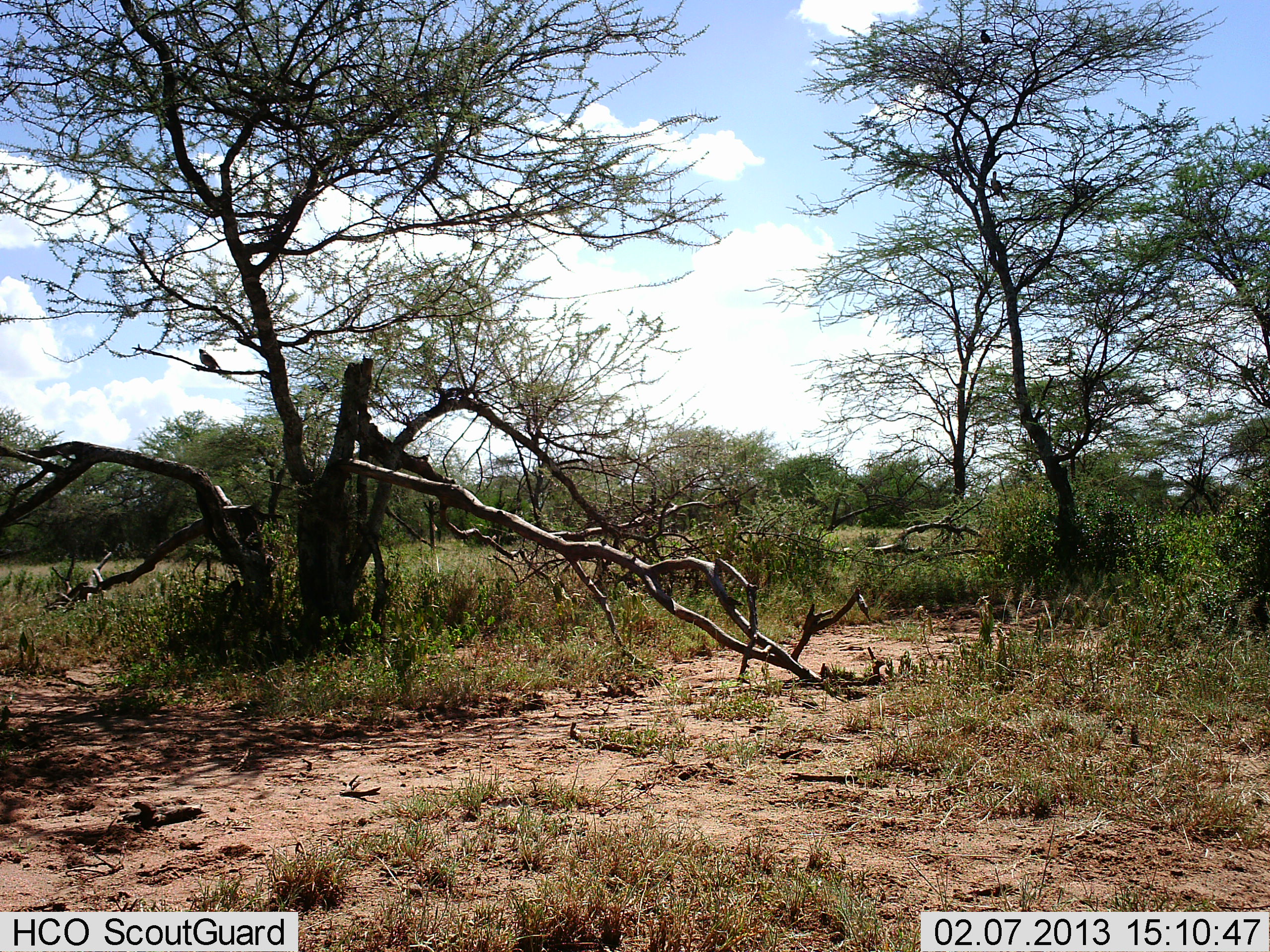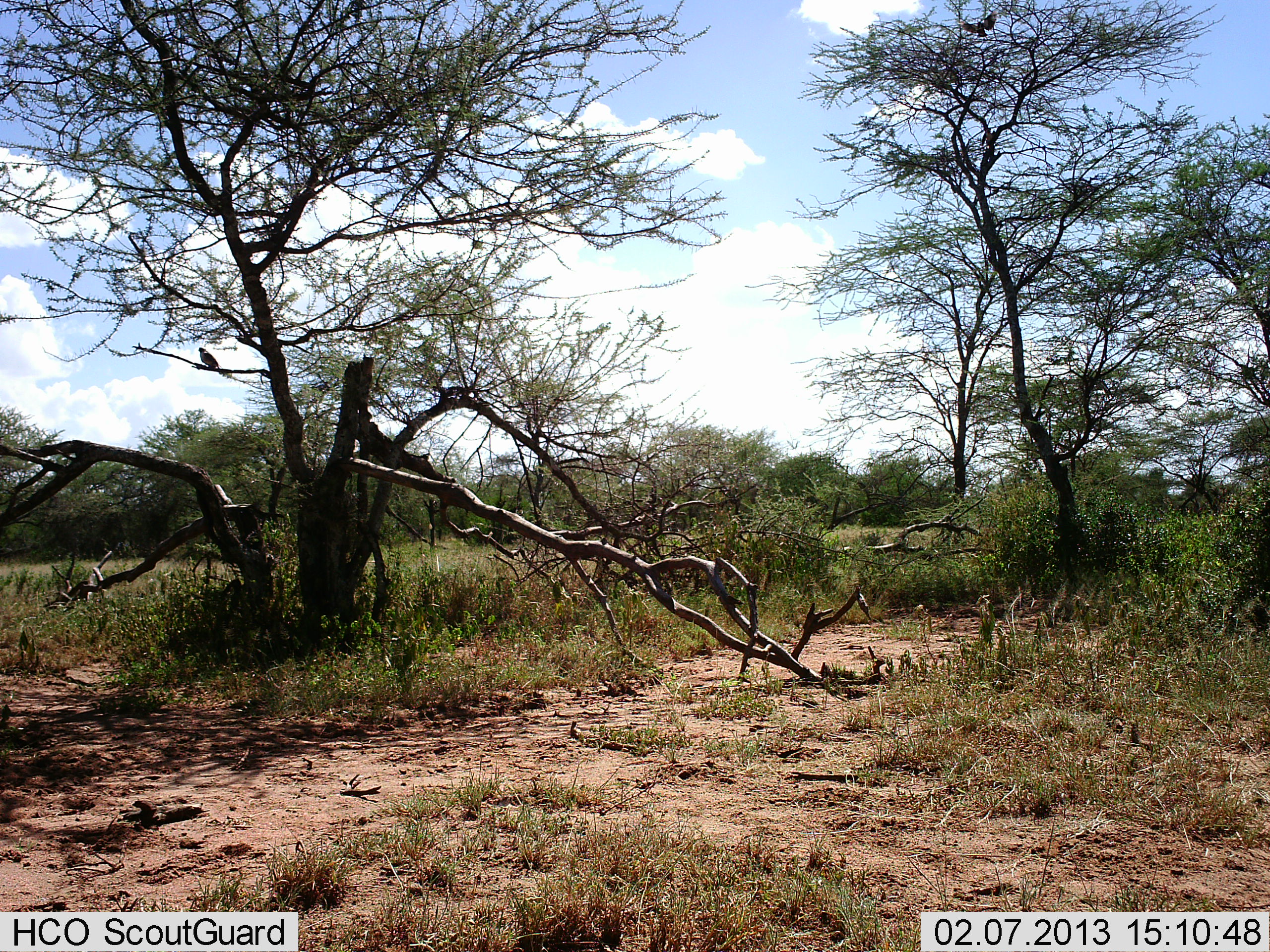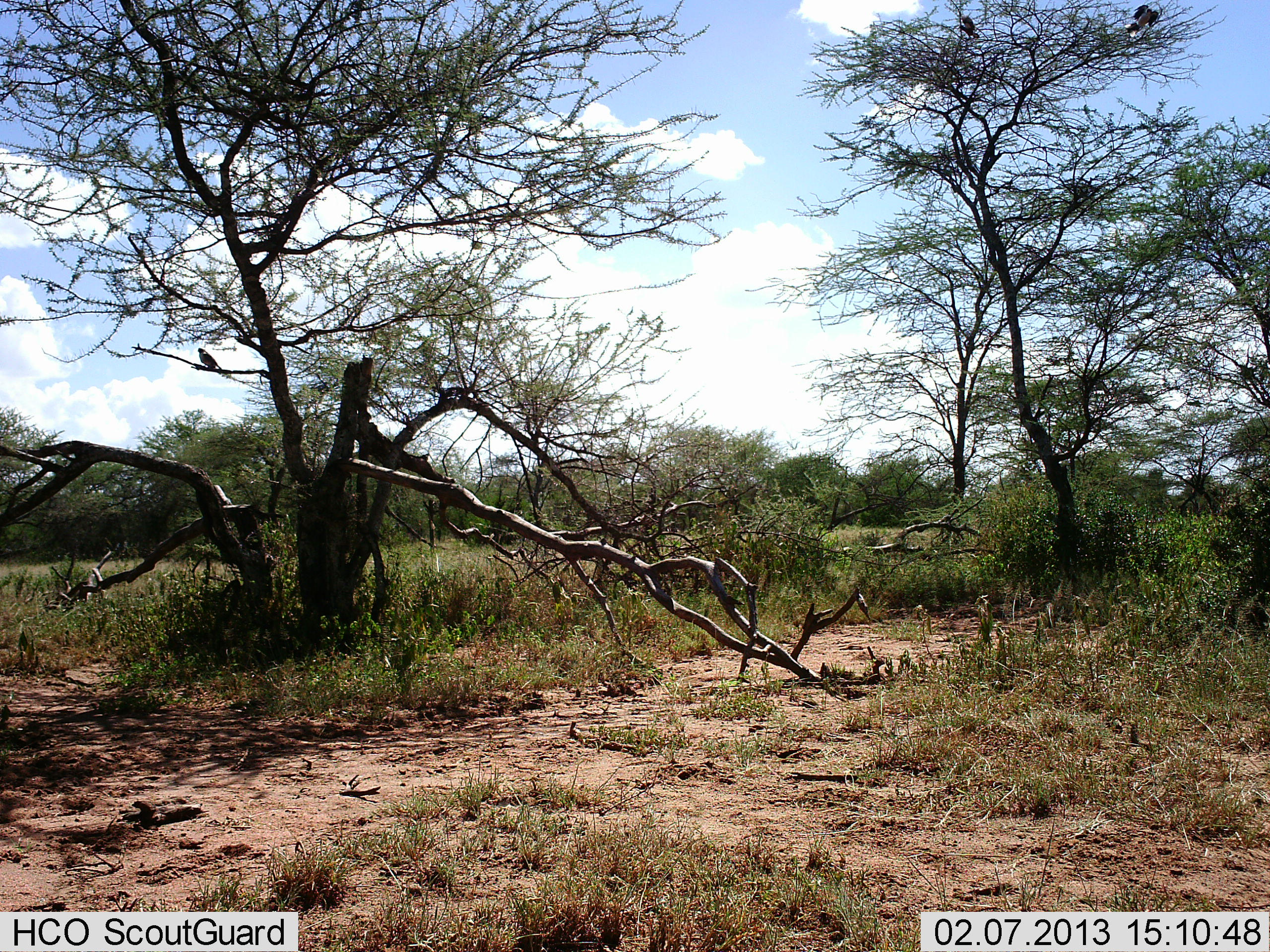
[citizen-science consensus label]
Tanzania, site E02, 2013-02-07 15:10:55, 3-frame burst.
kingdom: Animalia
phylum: Chordata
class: Aves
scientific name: Aves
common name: bird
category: otherbird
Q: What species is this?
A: Otherbird (bird) (Aves).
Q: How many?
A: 3.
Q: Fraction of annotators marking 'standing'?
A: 42%.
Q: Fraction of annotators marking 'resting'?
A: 35%.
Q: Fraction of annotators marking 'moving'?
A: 81%.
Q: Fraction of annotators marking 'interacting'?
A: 4%.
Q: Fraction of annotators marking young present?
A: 0%.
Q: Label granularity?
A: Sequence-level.